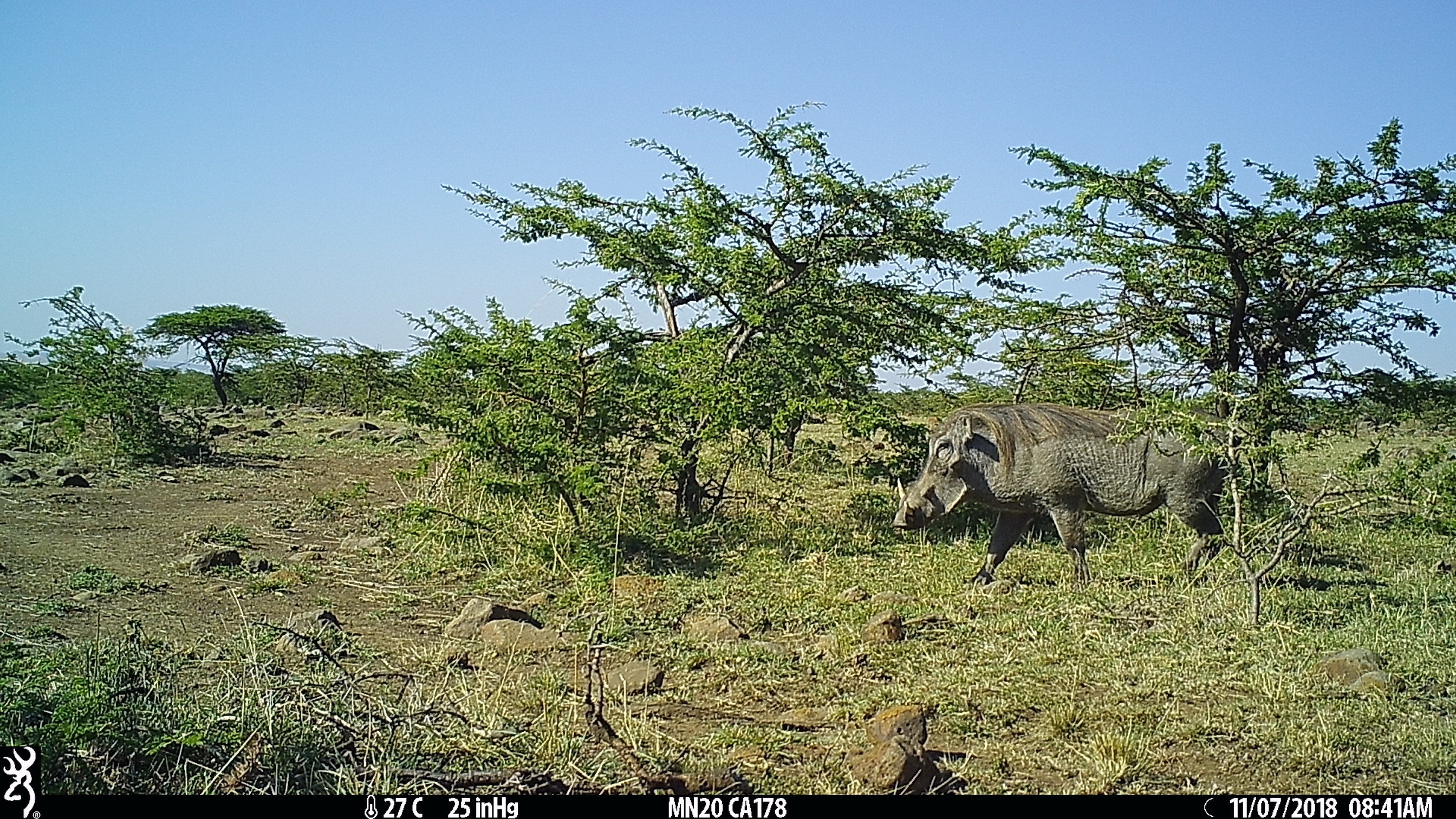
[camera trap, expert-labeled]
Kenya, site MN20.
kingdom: Animalia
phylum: Chordata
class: Mammalia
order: Artiodactyla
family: Suidae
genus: Phacochoerus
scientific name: Phacochoerus africanus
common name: common warthog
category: warthog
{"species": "warthog (common warthog) (Phacochoerus africanus)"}